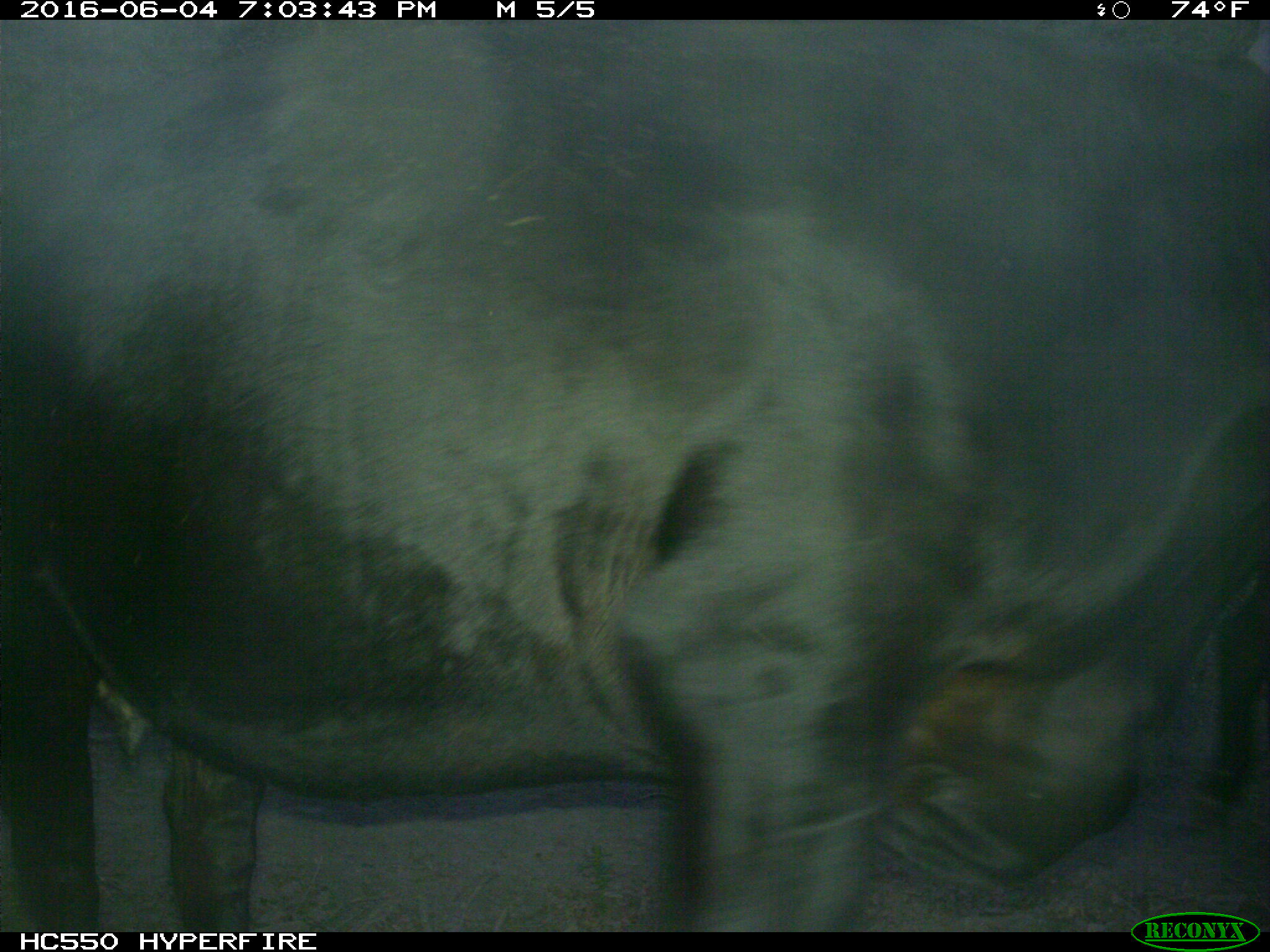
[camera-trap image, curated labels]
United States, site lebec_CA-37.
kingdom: Animalia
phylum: Chordata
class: Mammalia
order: Artiodactyla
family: Bovidae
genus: Bos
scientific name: Bos taurus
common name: domestic cow